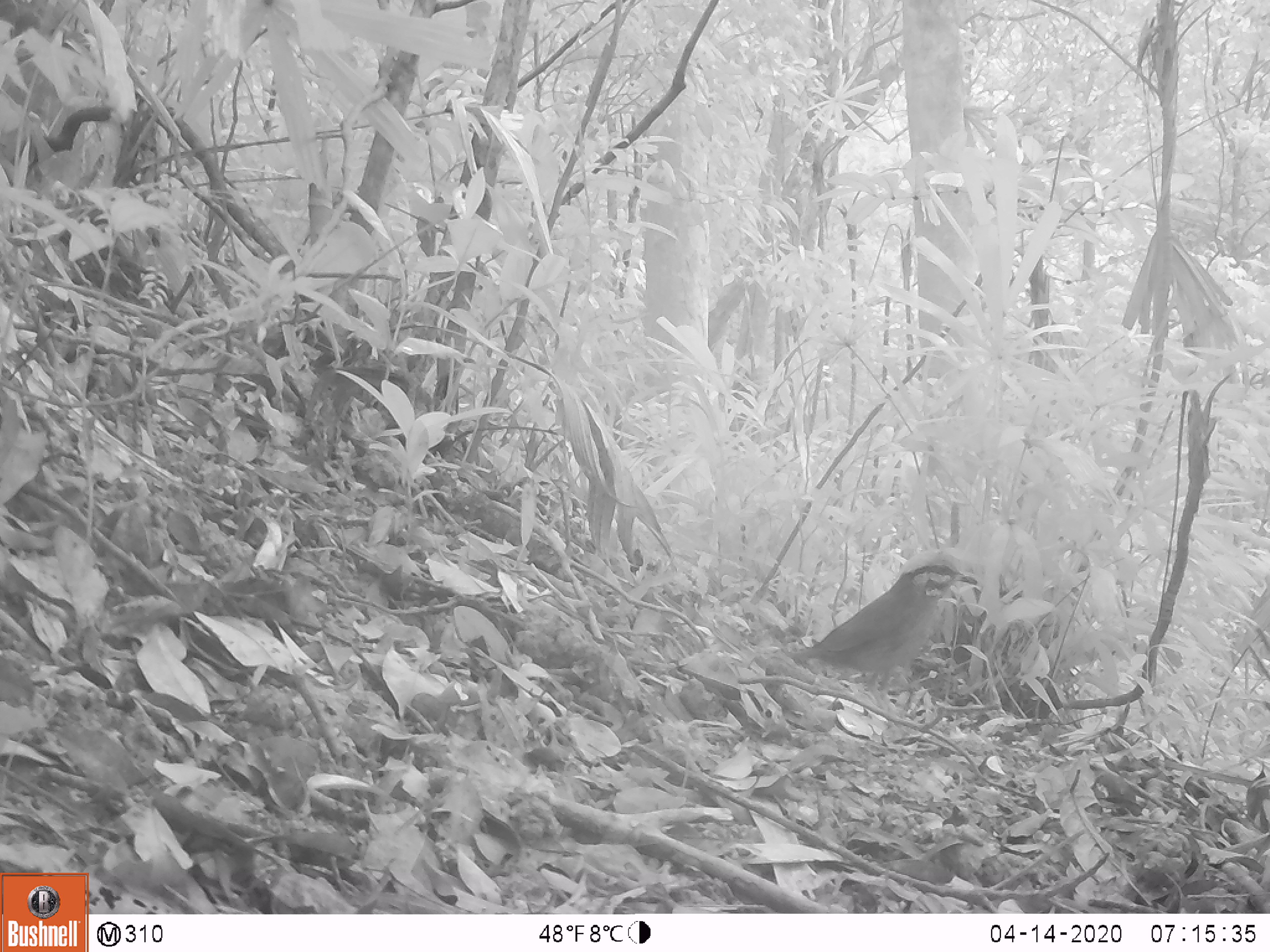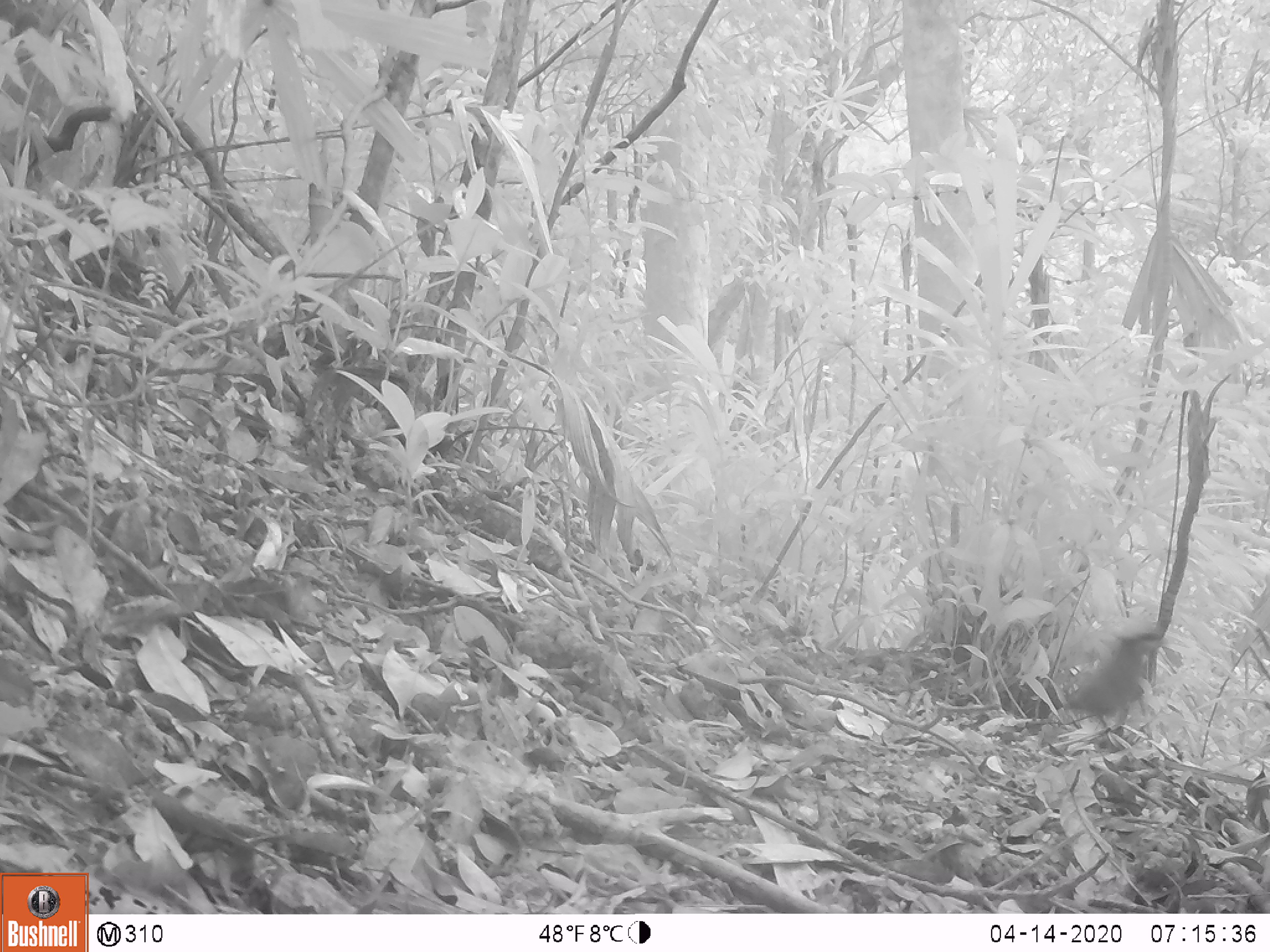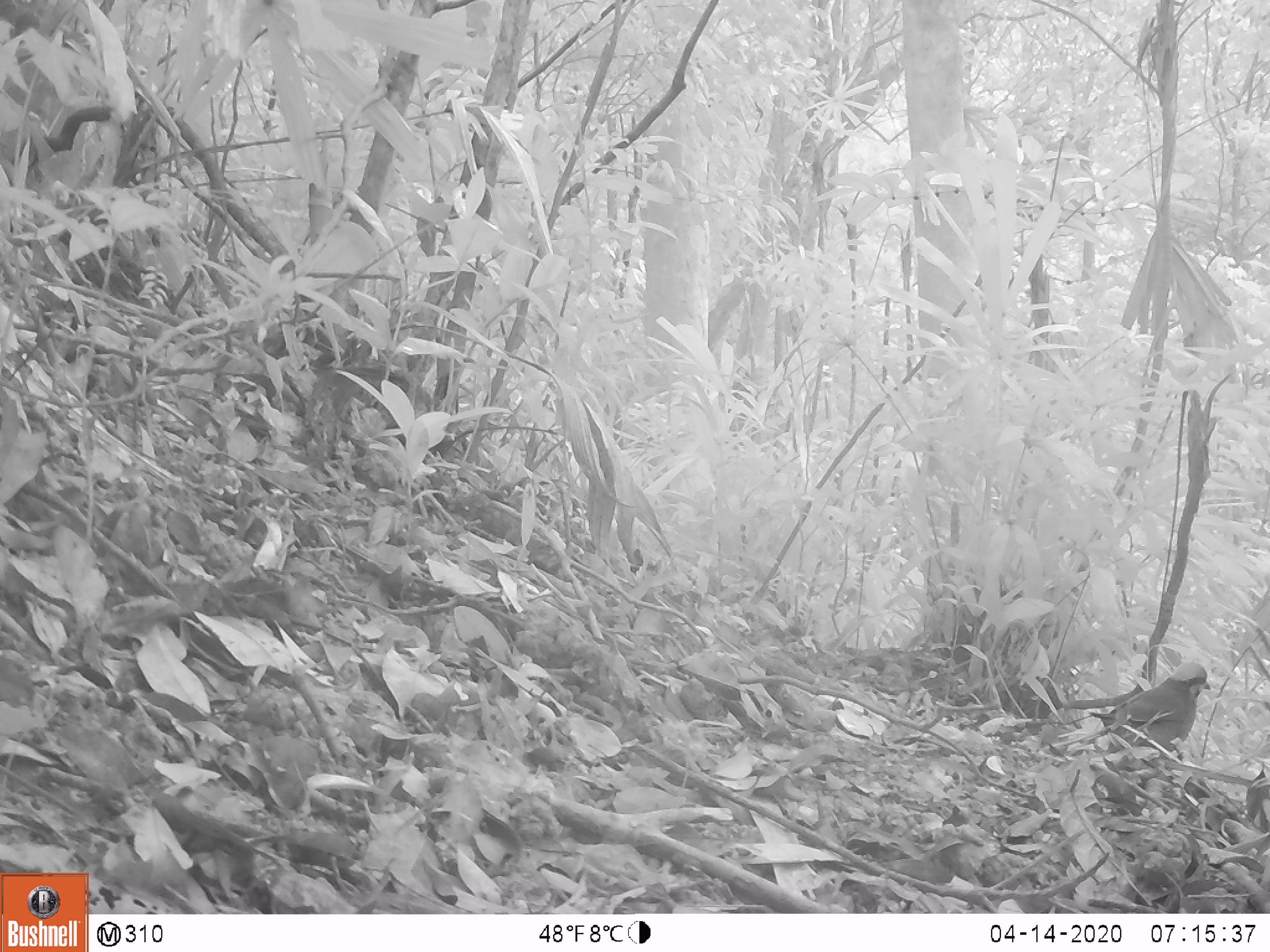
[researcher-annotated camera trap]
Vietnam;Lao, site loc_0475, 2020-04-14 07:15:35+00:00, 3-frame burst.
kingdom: Animalia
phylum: Chordata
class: Aves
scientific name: Aves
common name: bird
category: unidentified bird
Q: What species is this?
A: Unidentified bird (bird) (Aves).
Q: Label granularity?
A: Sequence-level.